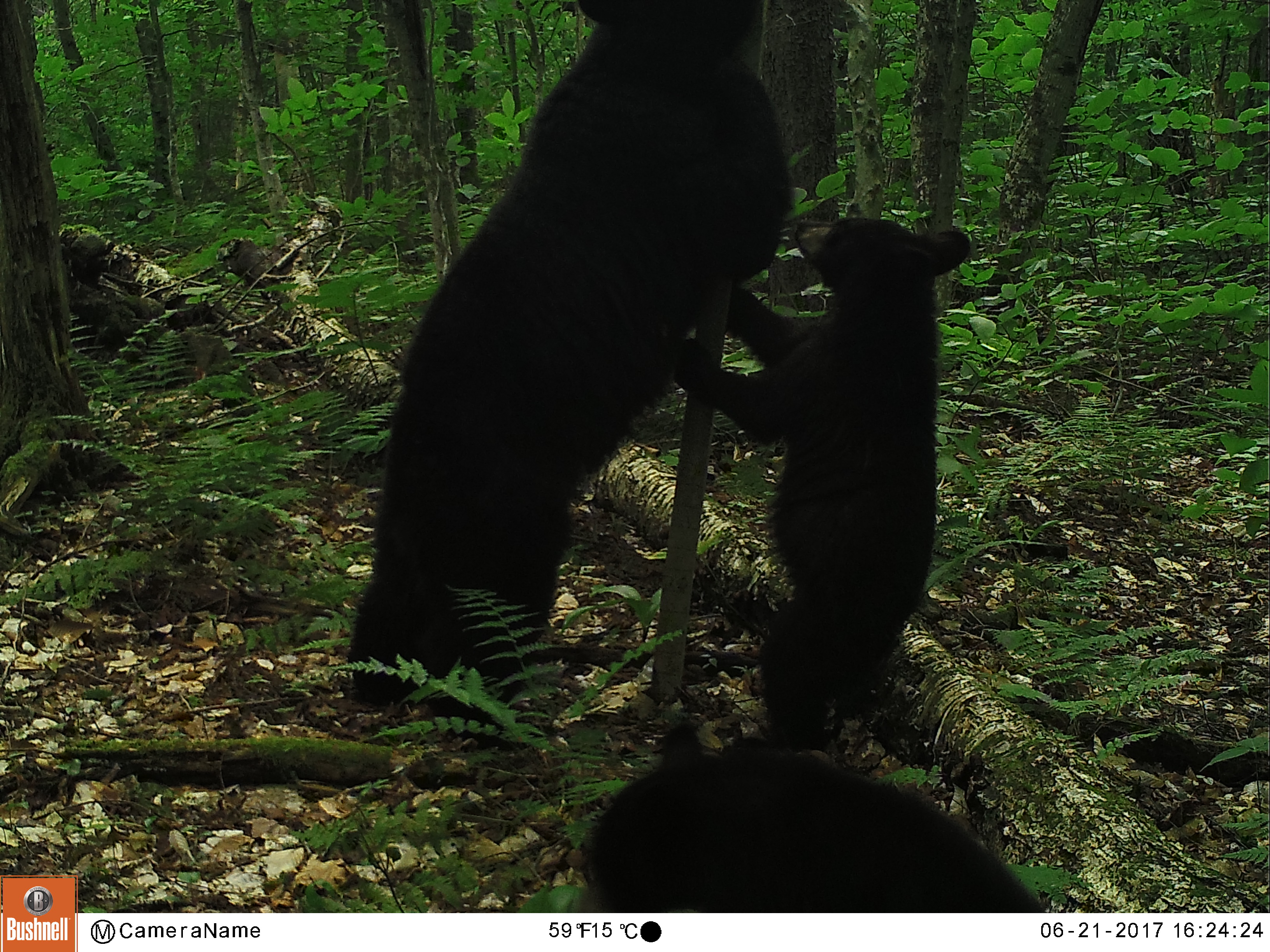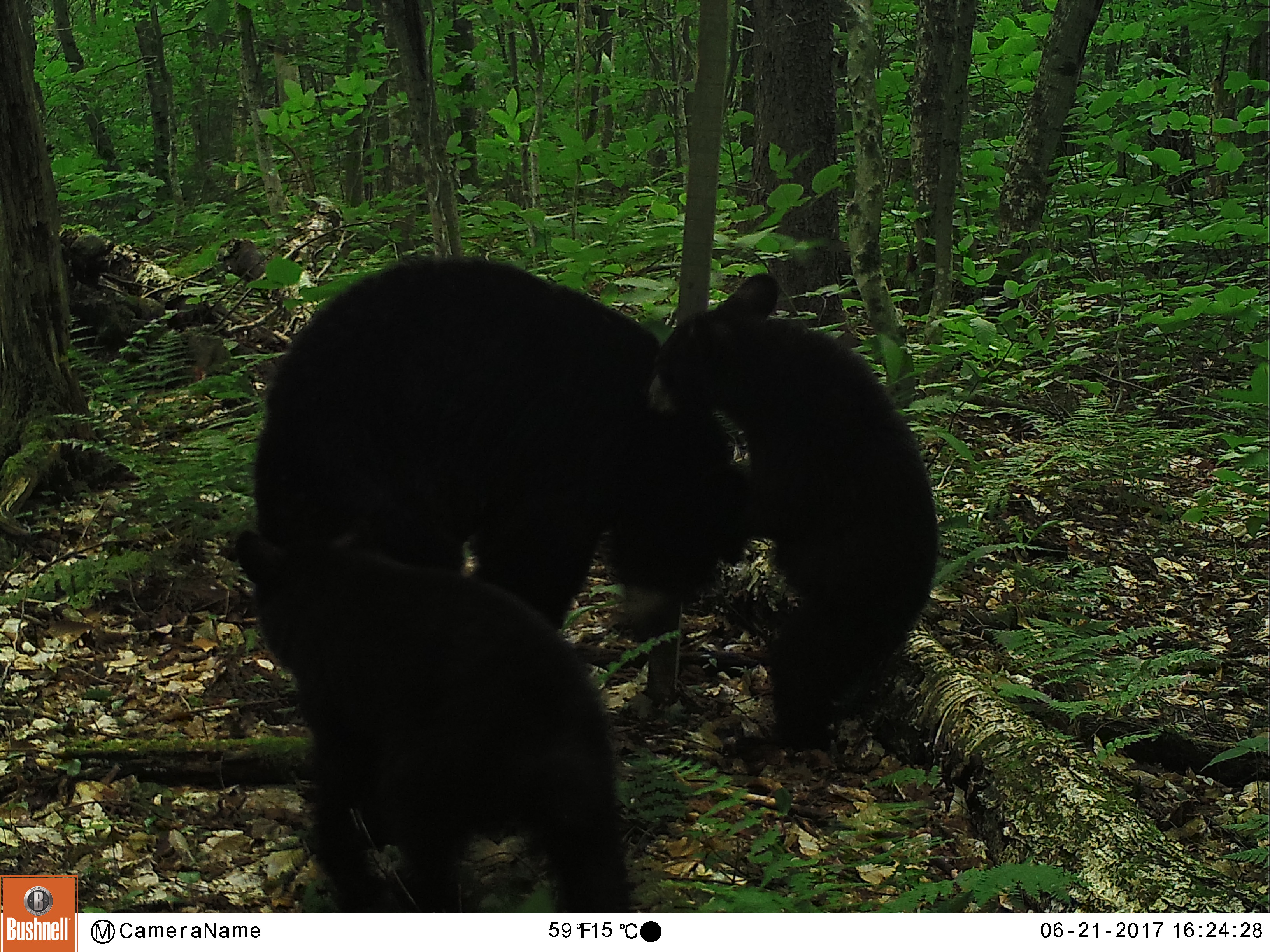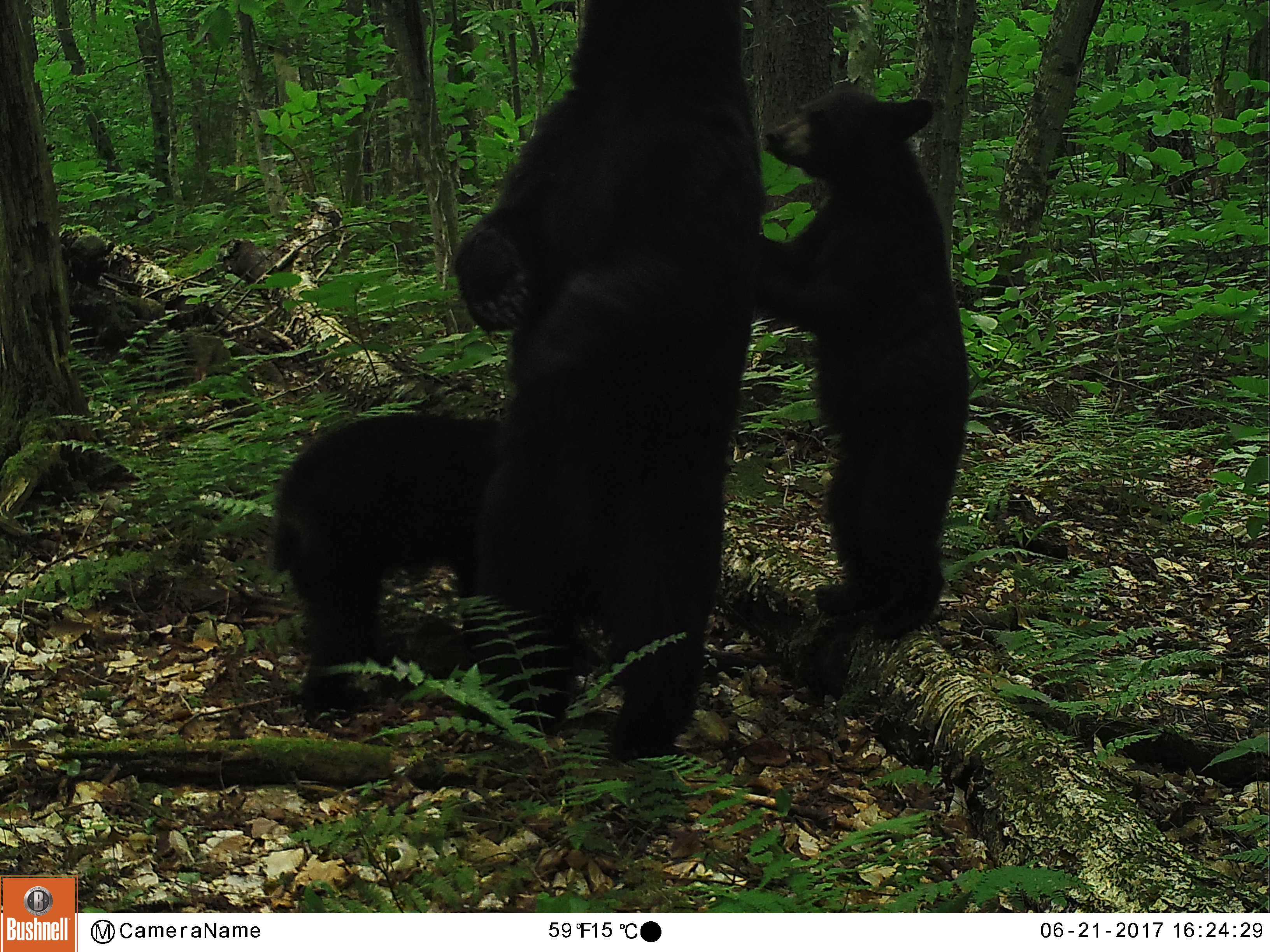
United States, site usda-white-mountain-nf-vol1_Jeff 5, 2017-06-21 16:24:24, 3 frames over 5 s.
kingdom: Animalia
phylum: Chordata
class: Mammalia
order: Carnivora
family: Ursidae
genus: Ursus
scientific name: Ursus americanus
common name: black bear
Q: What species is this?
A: Black bear (Ursus americanus).